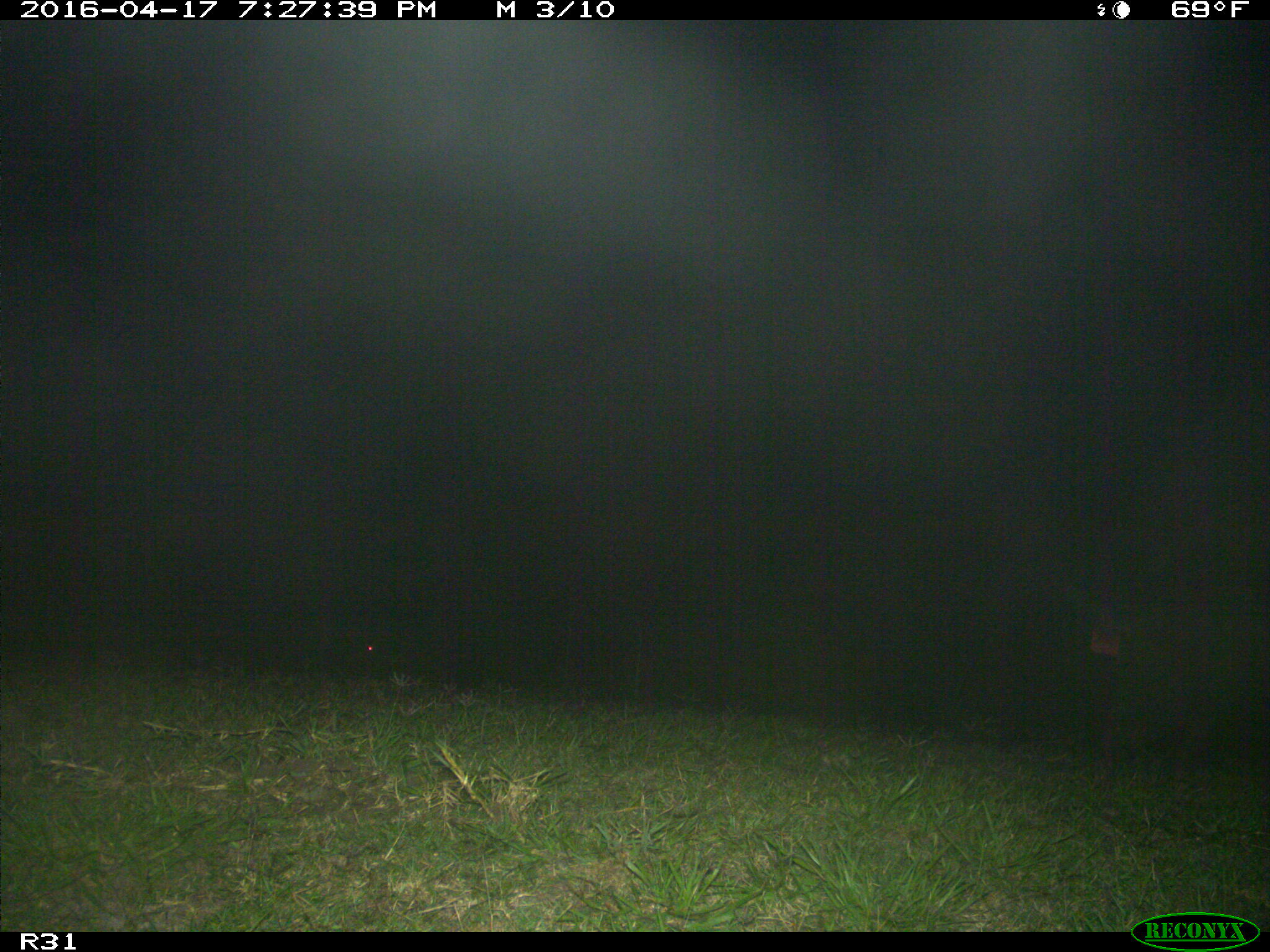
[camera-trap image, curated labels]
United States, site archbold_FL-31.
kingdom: Animalia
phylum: Chordata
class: Mammalia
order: Artiodactyla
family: Suidae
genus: Sus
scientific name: Sus scrofa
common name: wild boar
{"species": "Sus scrofa (wild boar)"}